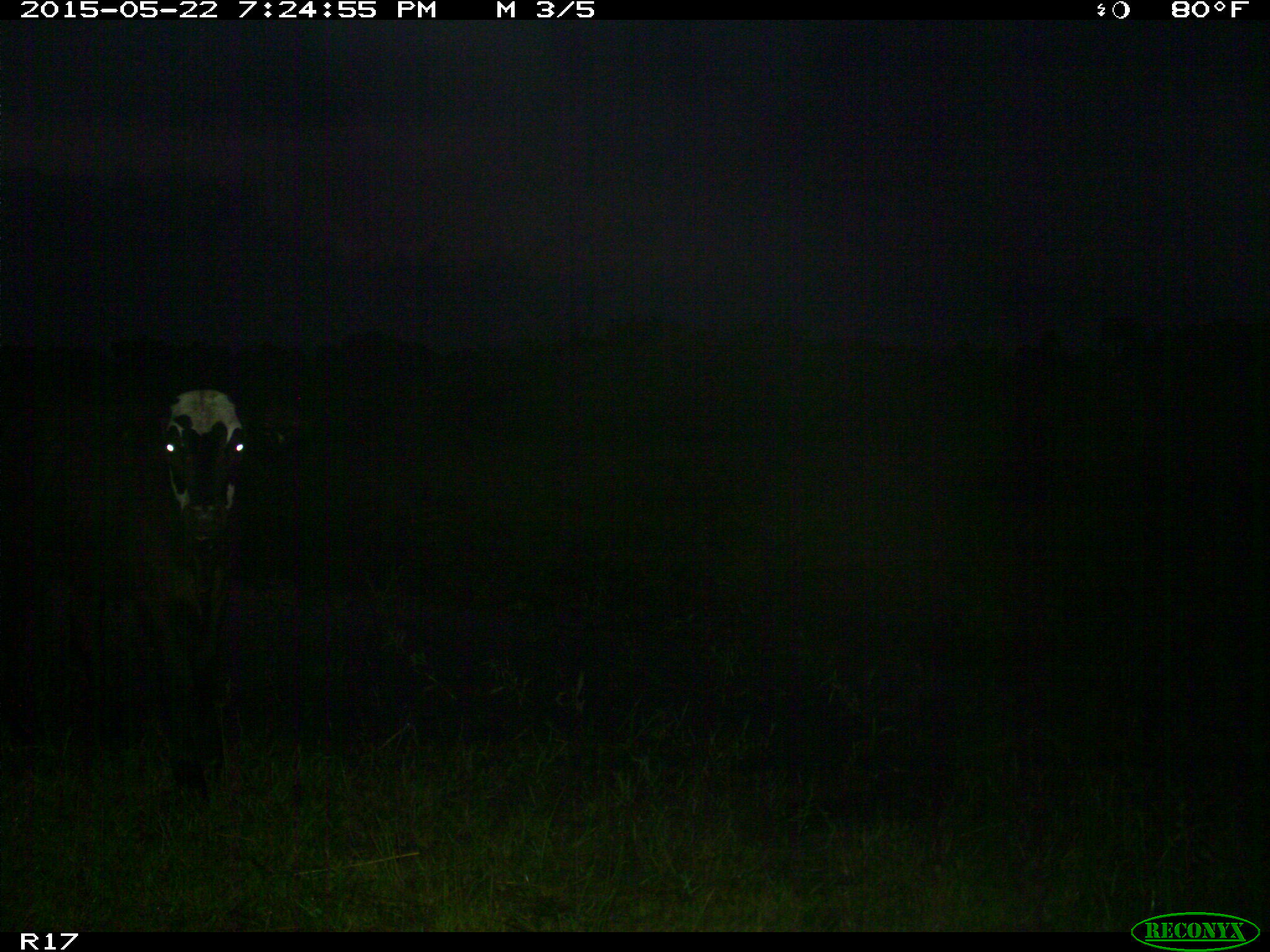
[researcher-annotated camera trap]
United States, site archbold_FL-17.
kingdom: Animalia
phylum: Chordata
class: Mammalia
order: Artiodactyla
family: Bovidae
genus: Bos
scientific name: Bos taurus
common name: domestic cow